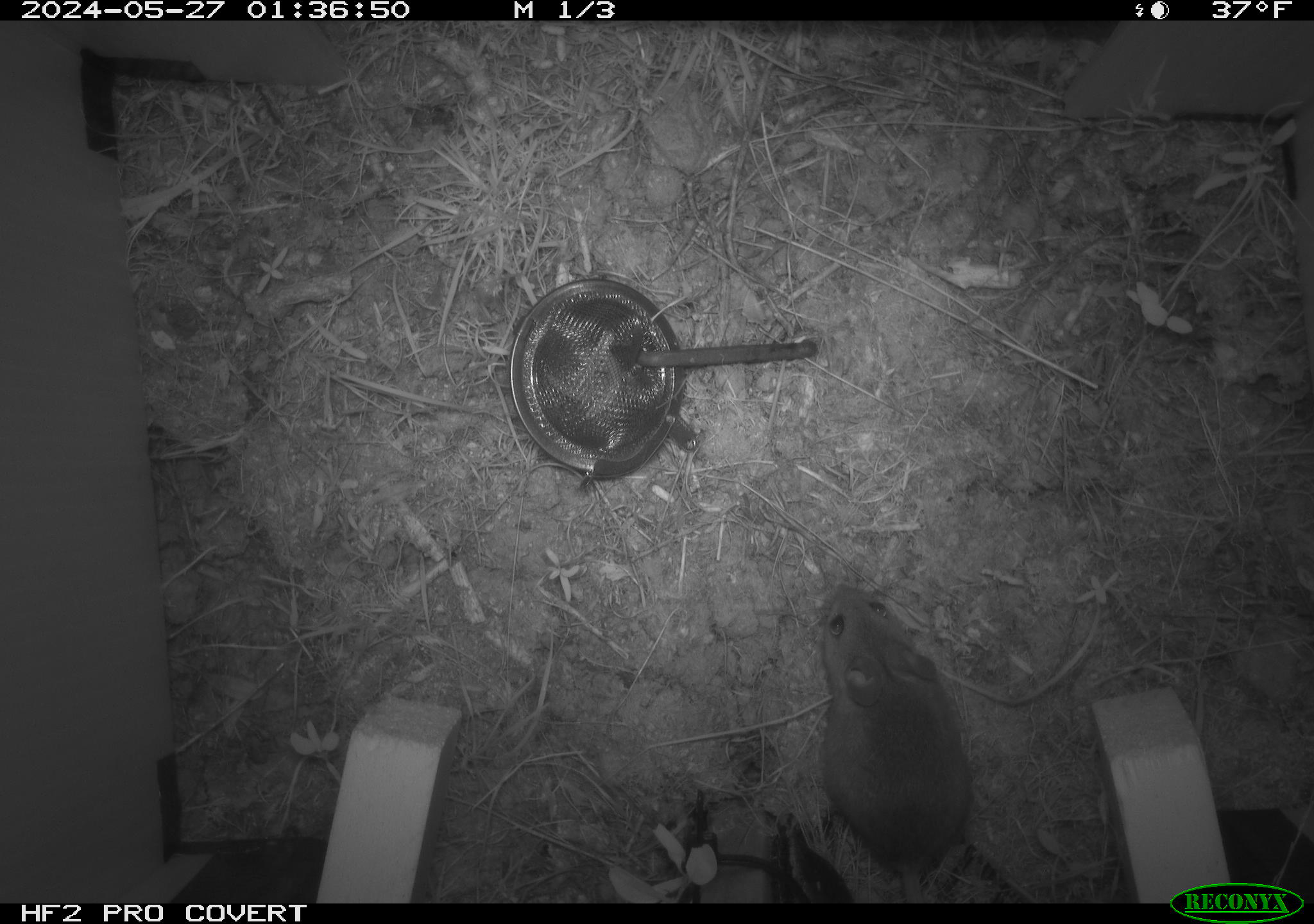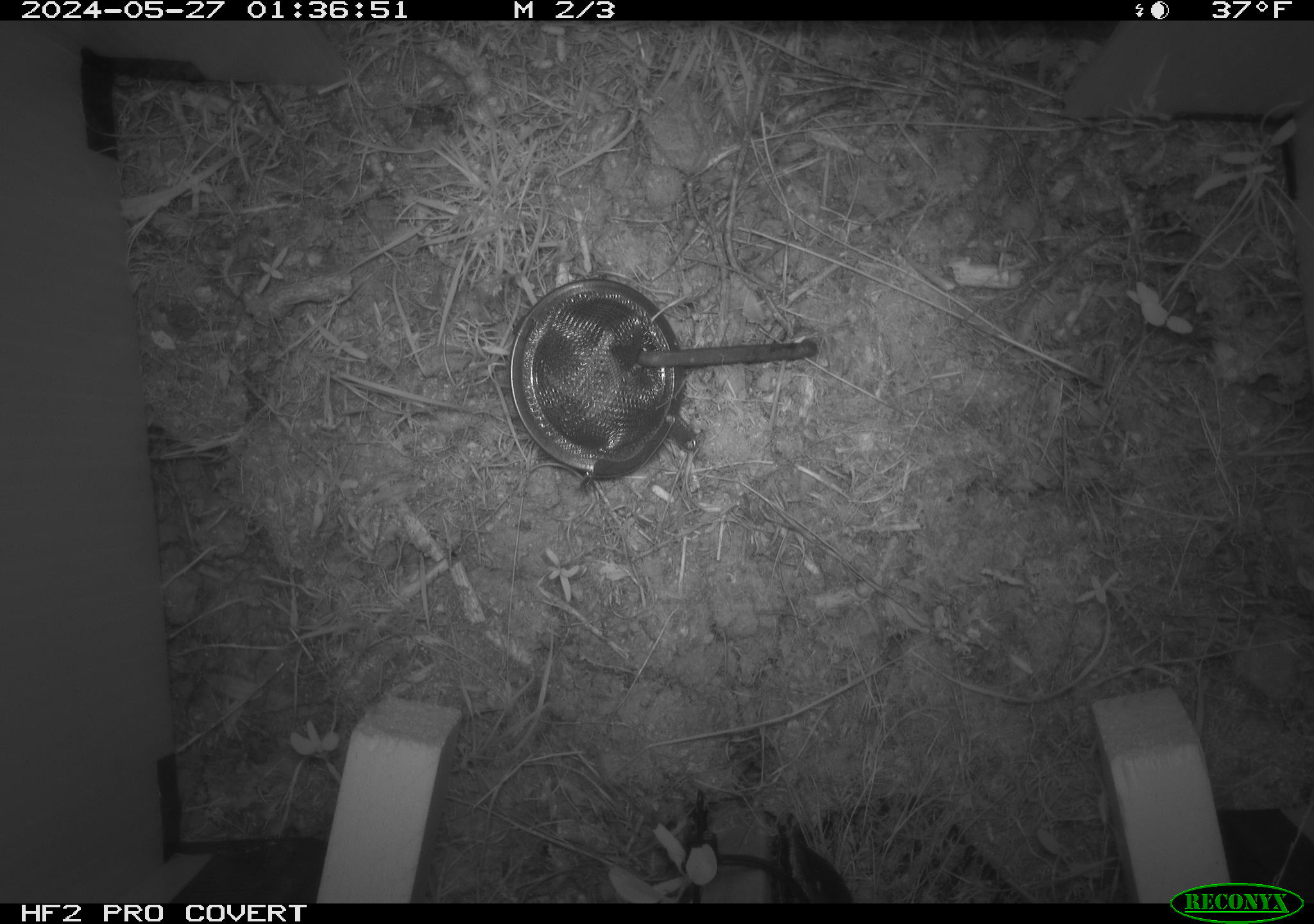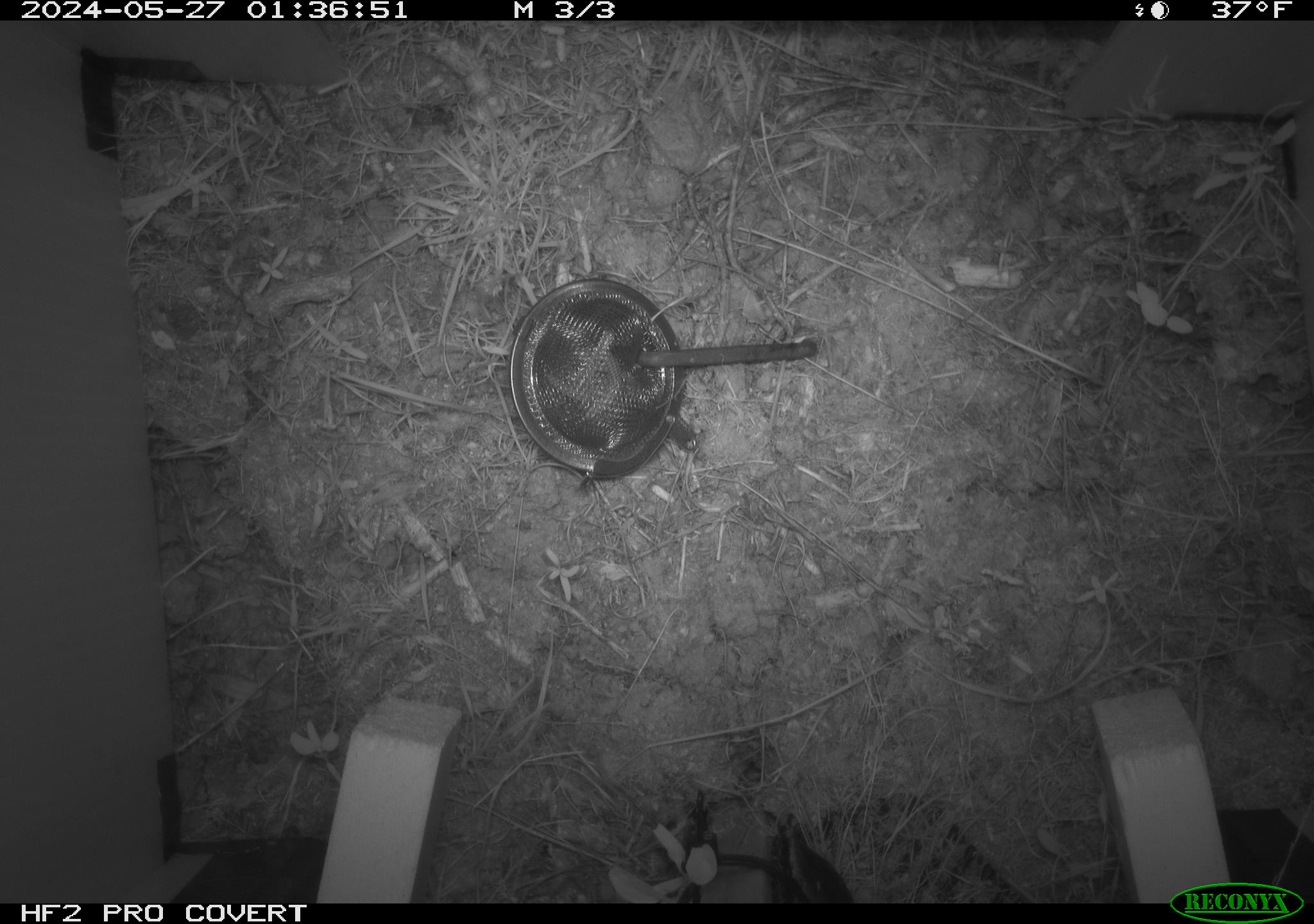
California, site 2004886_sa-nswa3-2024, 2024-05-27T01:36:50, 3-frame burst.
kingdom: Animalia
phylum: Chordata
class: Mammalia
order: Rodentia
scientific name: Rodentia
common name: rodent